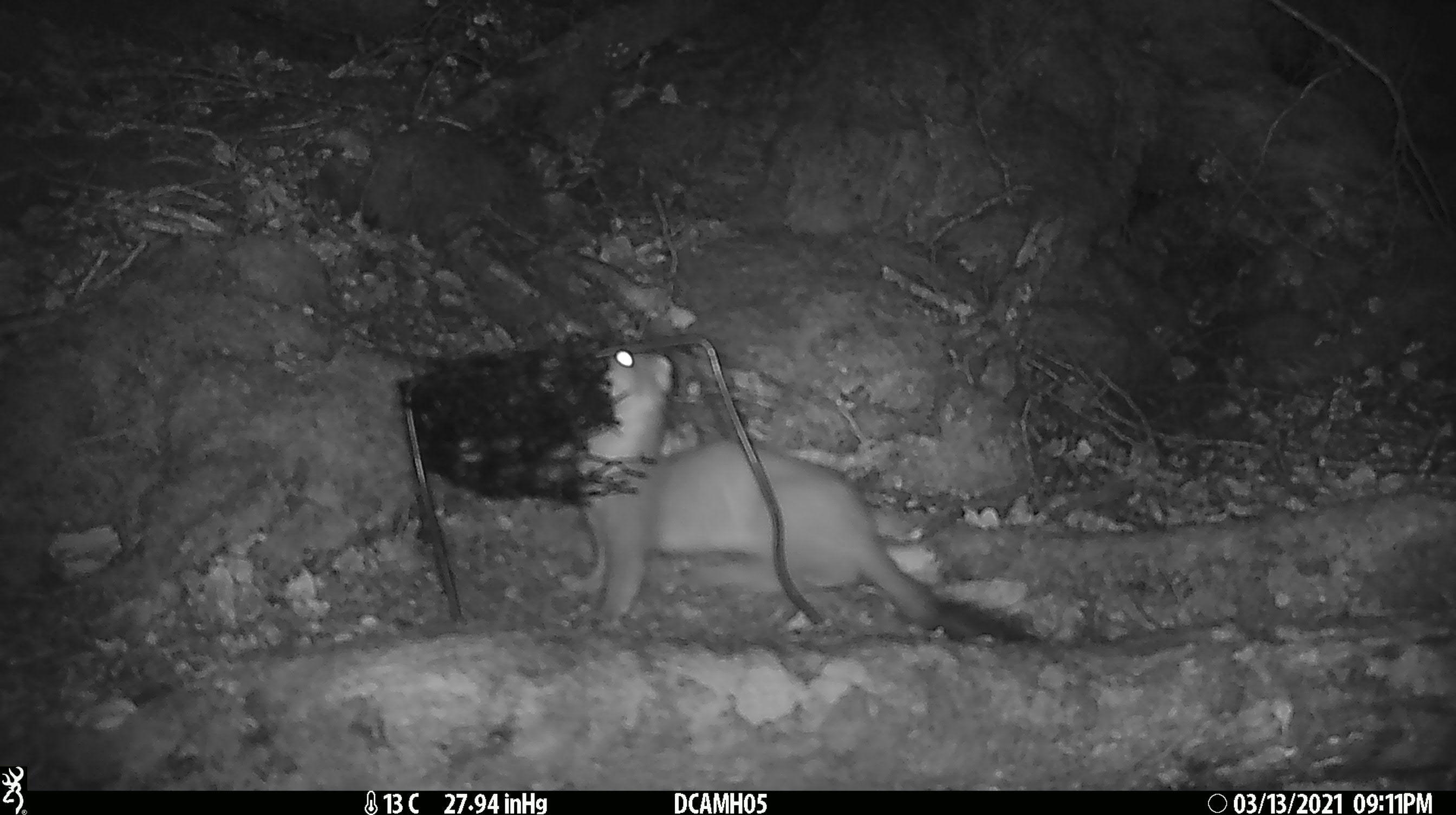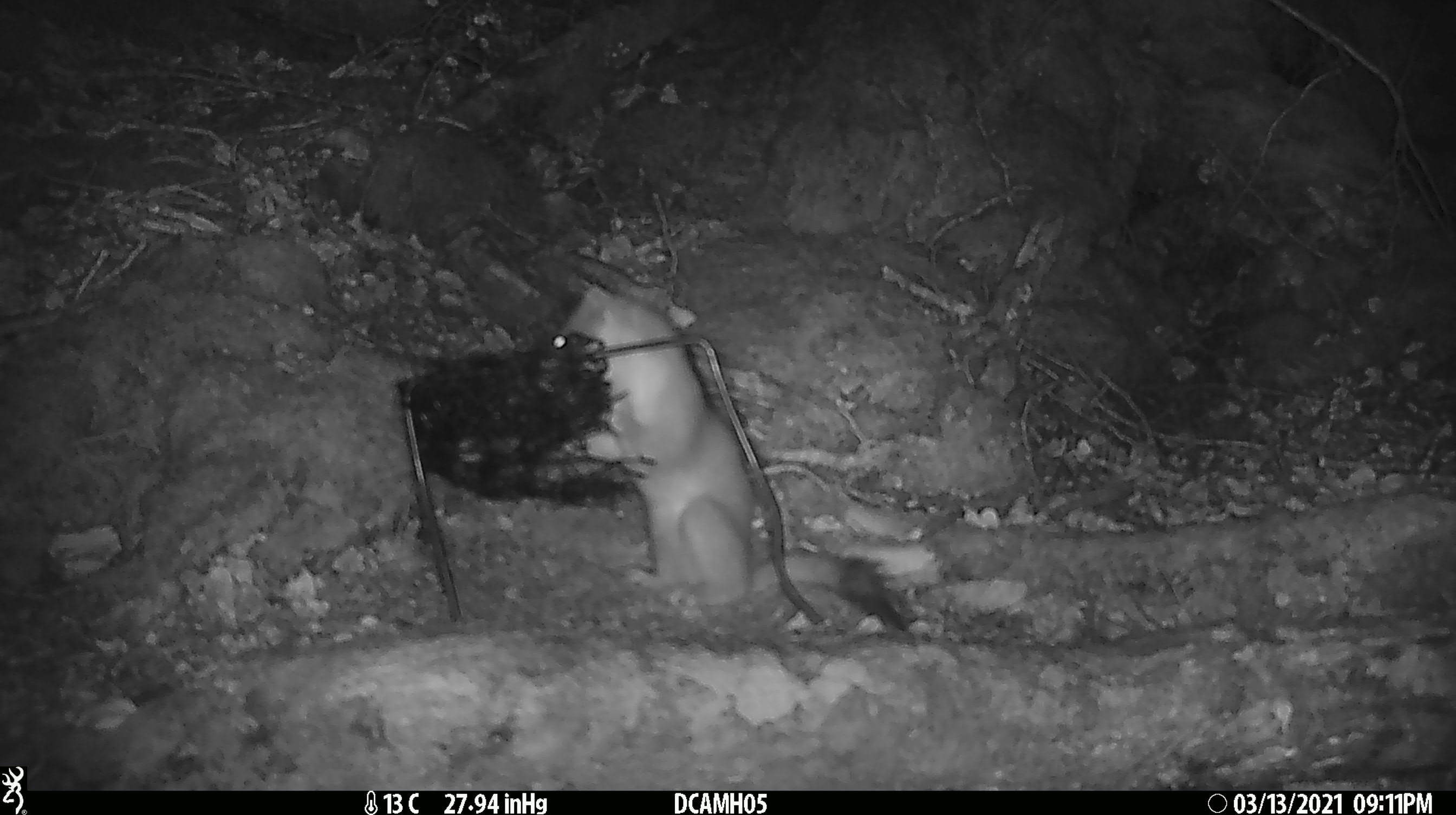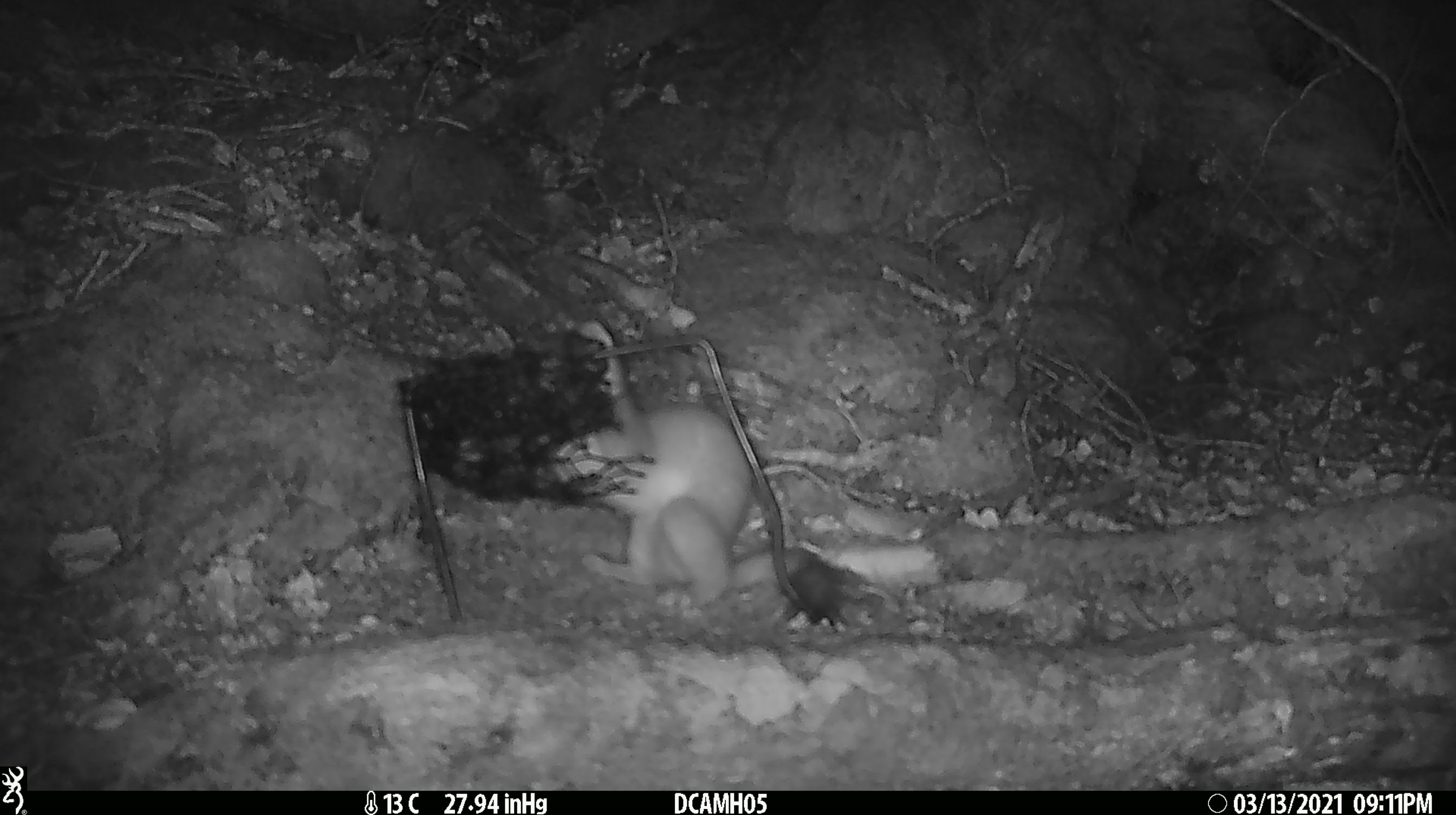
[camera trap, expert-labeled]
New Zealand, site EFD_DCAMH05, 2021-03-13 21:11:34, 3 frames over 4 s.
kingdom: Animalia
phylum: Chordata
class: Mammalia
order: Carnivora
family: Mustelidae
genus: Mustela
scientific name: Mustela erminea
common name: stoat